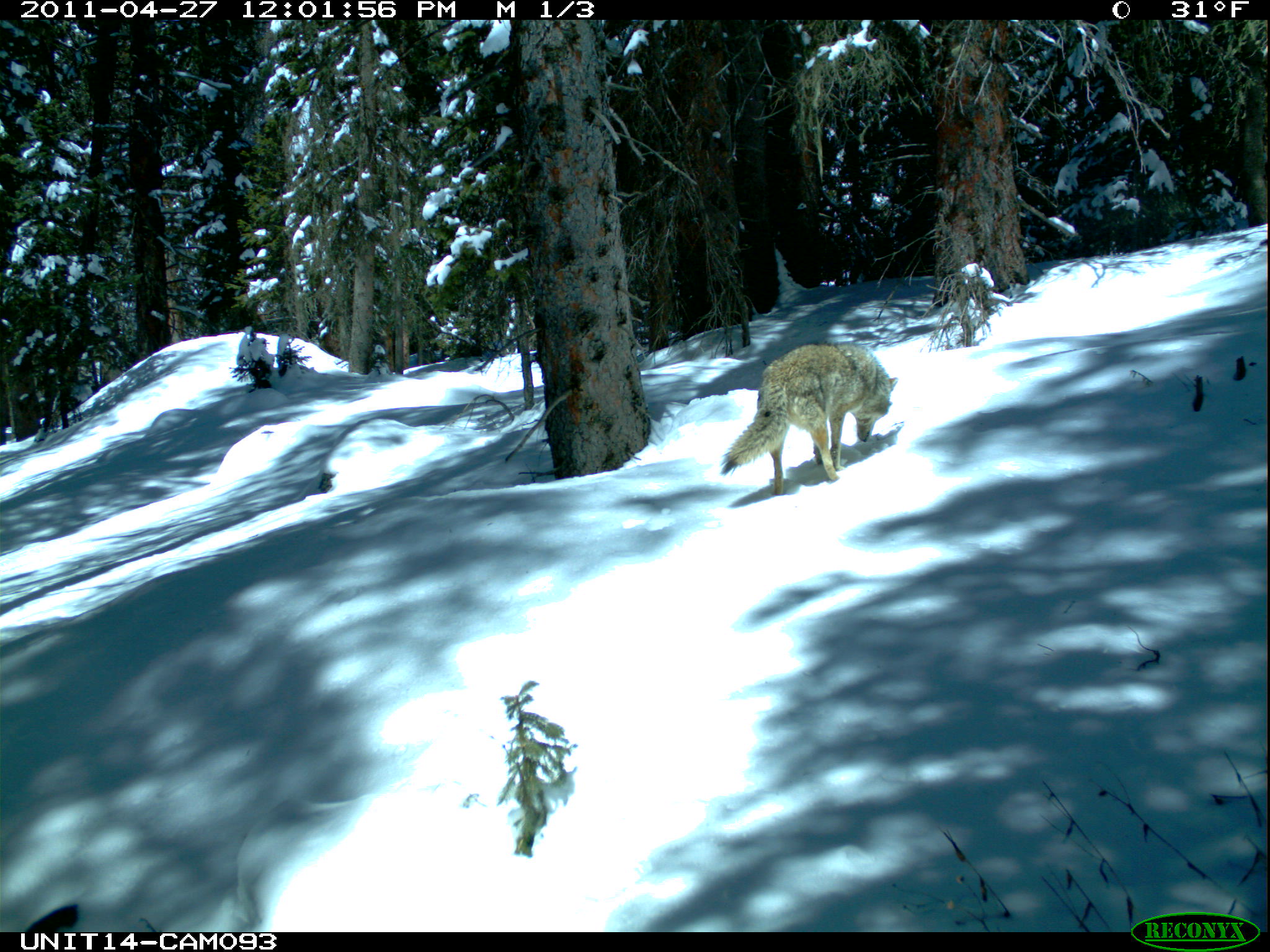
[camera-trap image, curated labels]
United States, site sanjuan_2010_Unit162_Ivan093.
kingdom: Animalia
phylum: Chordata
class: Mammalia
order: Carnivora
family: Canidae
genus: Canis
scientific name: Canis latrans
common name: coyote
Canis latrans (coyote).